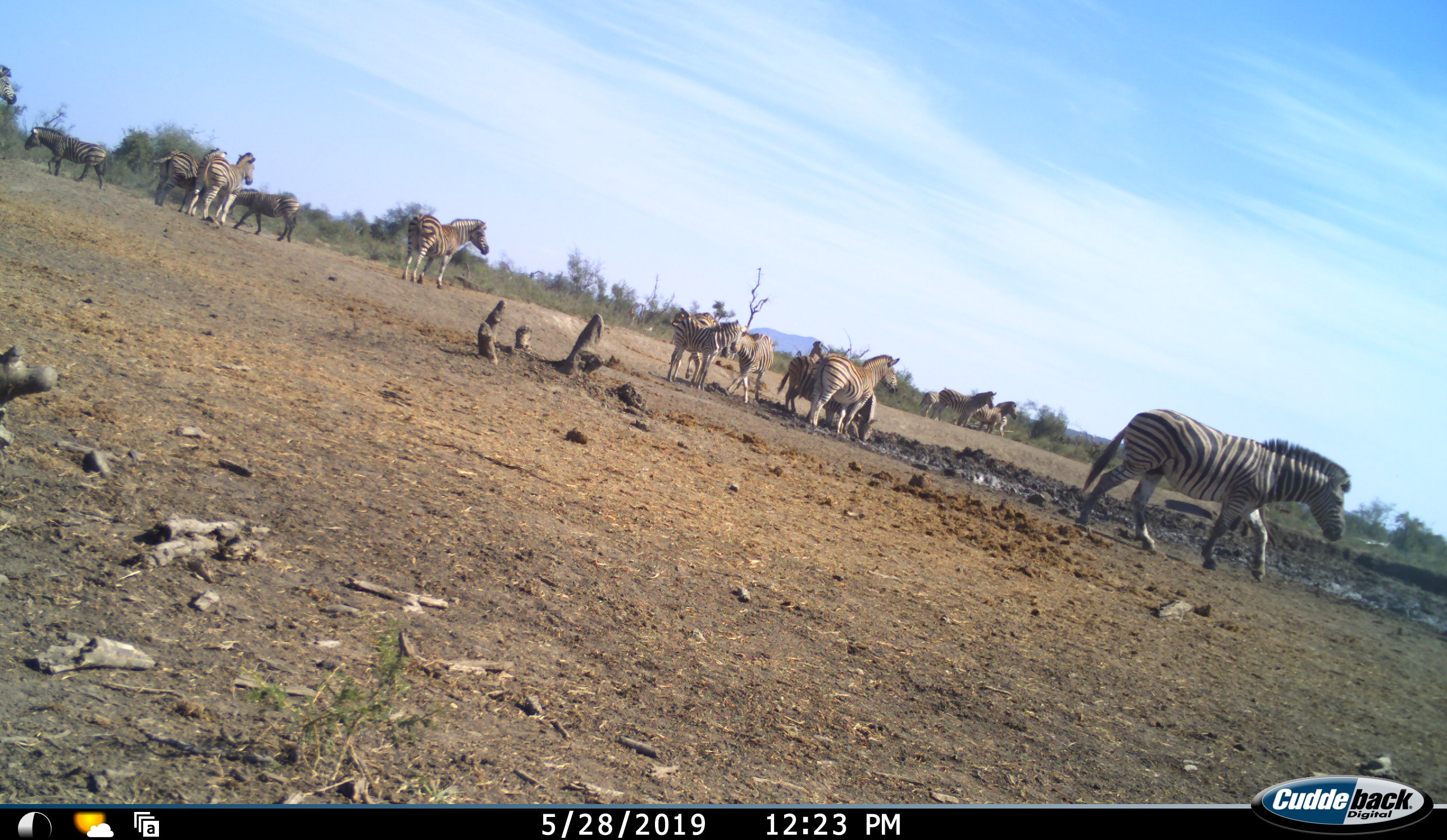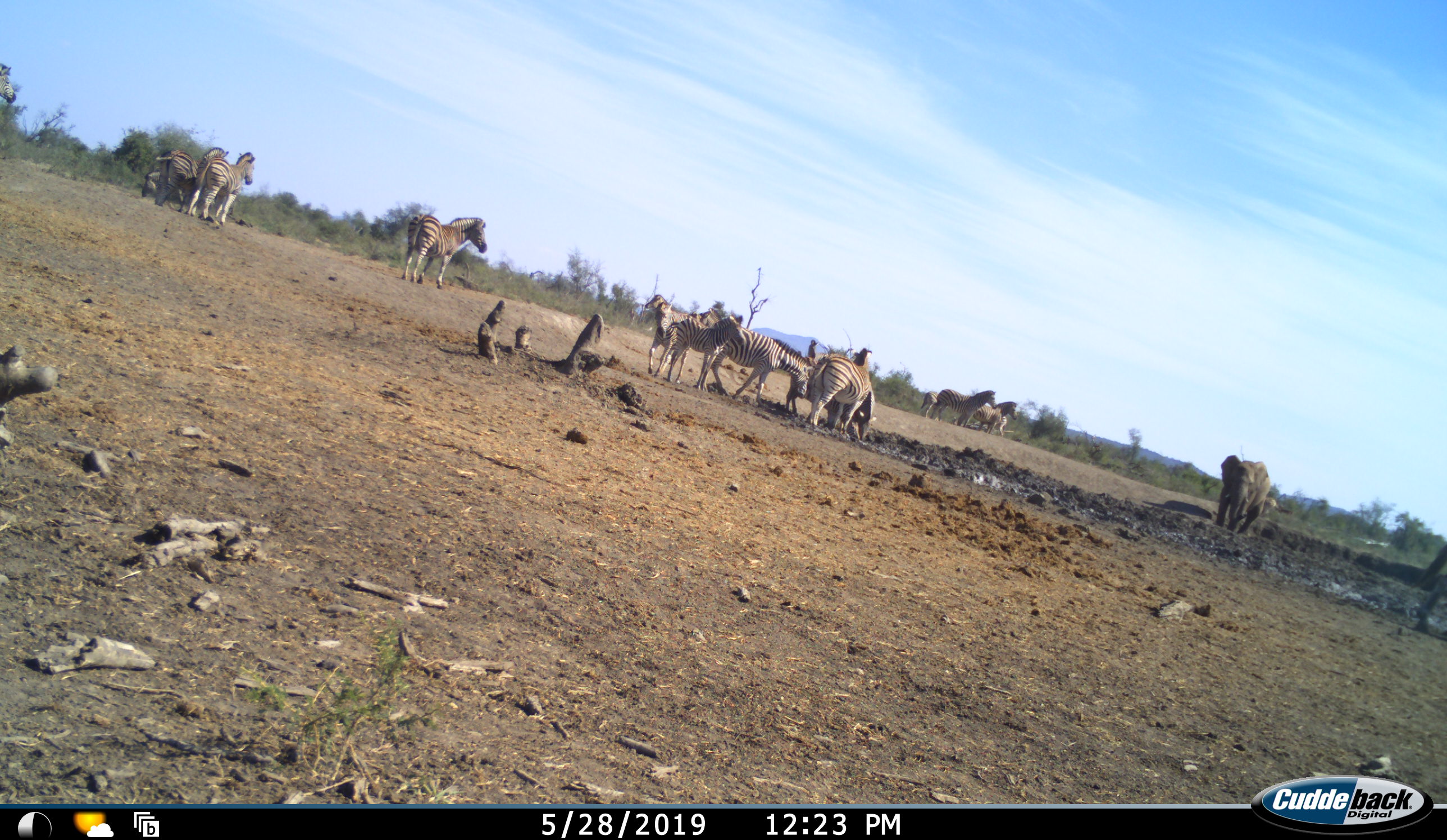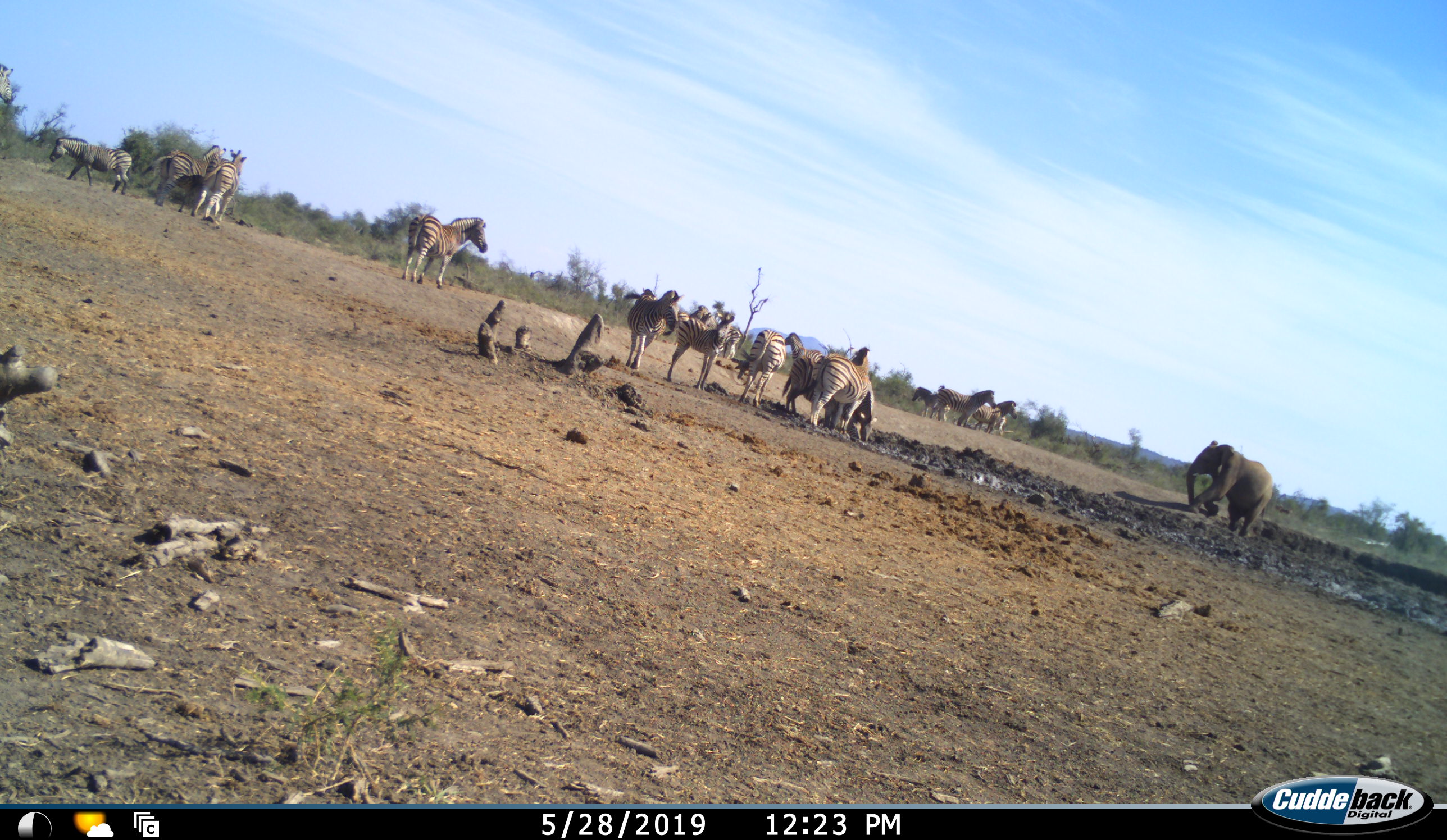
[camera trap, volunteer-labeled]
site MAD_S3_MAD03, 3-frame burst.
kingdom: Animalia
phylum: Chordata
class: Mammalia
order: Proboscidea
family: Elephantidae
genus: Loxodonta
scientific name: Loxodonta africana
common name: african bush elephant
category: elephant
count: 1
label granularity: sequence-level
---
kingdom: Animalia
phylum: Chordata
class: Mammalia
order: Perissodactyla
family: Equidae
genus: Equus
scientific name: Equus quagga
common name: plains zebra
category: zebraplains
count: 11-50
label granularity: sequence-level